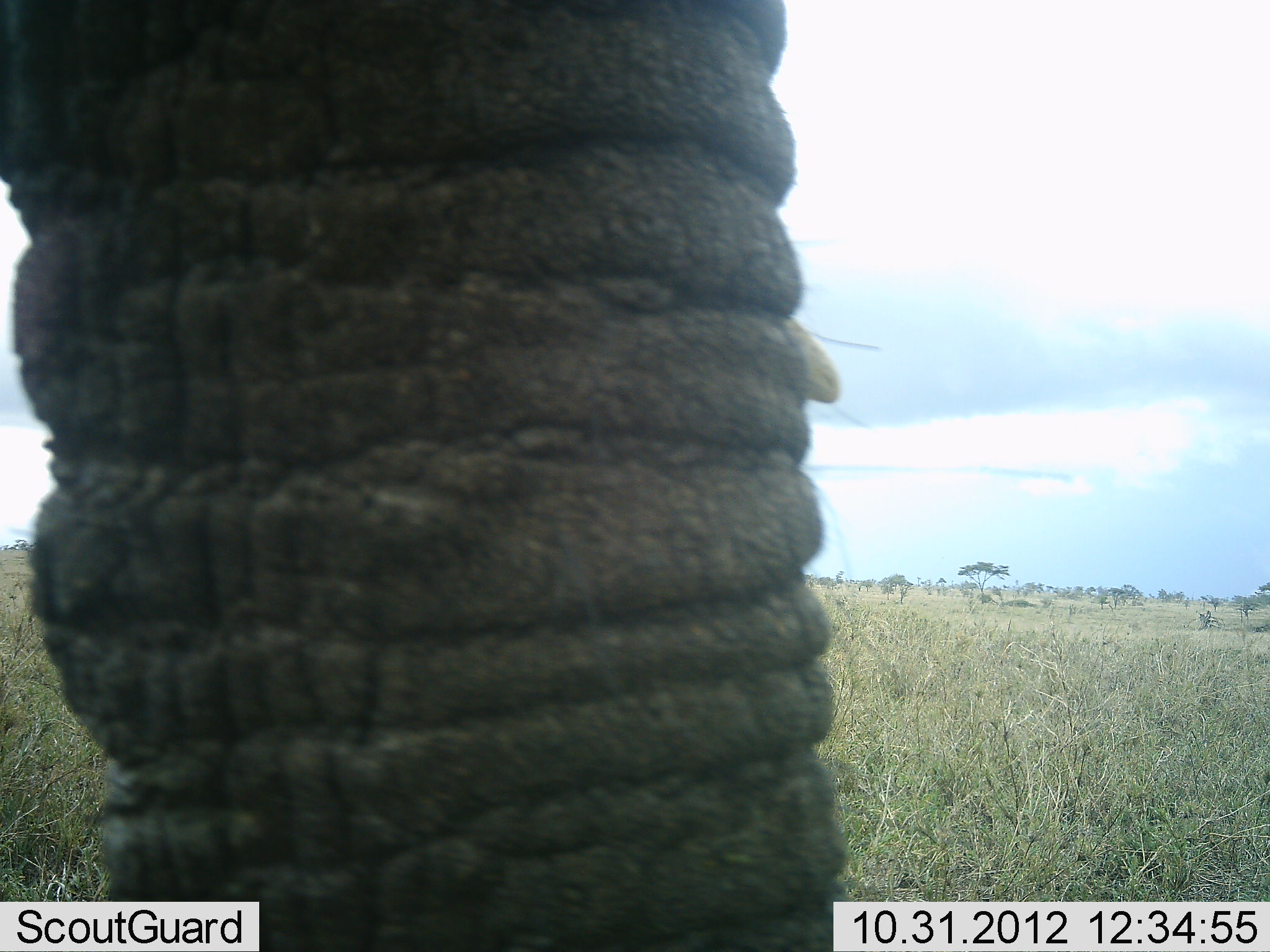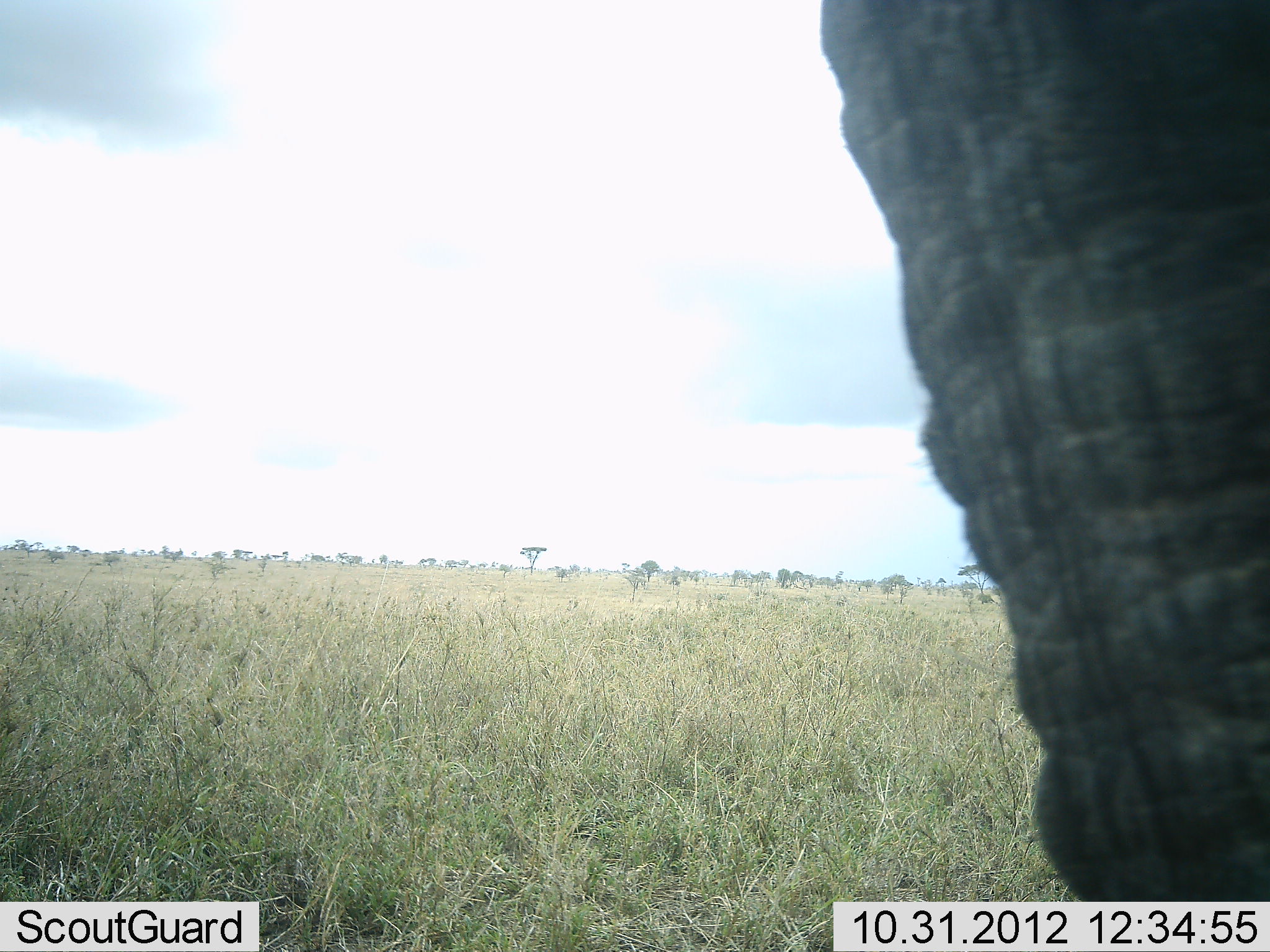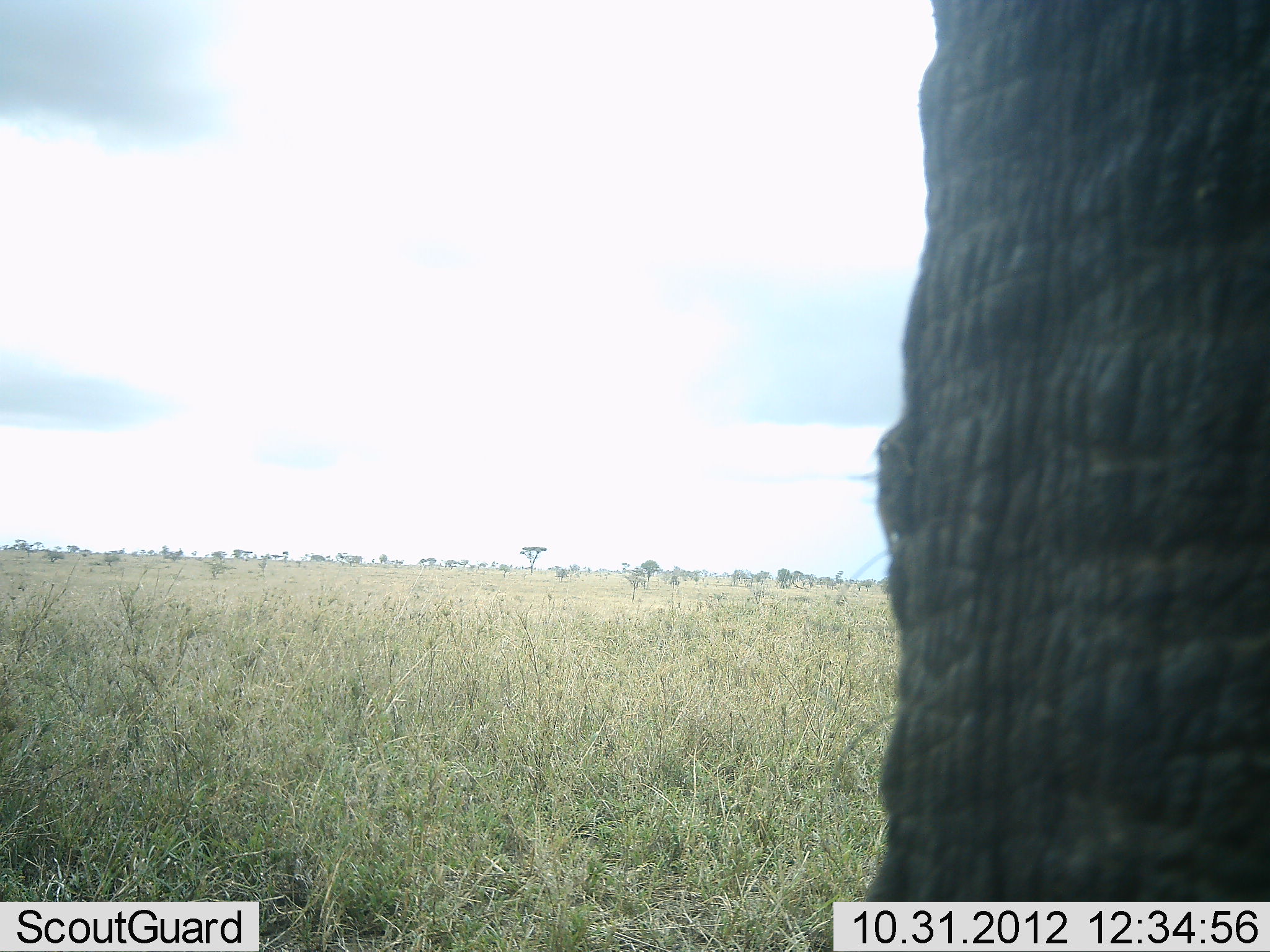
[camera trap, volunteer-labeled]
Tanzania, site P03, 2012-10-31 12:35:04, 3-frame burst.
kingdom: Animalia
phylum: Chordata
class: Mammalia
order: Proboscidea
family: Elephantidae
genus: Loxodonta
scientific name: Loxodonta africana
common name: african bush elephant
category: elephant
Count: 1.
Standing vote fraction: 60%.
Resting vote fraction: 0%.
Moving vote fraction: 50%.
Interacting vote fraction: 0%.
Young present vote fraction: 0%.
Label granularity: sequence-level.